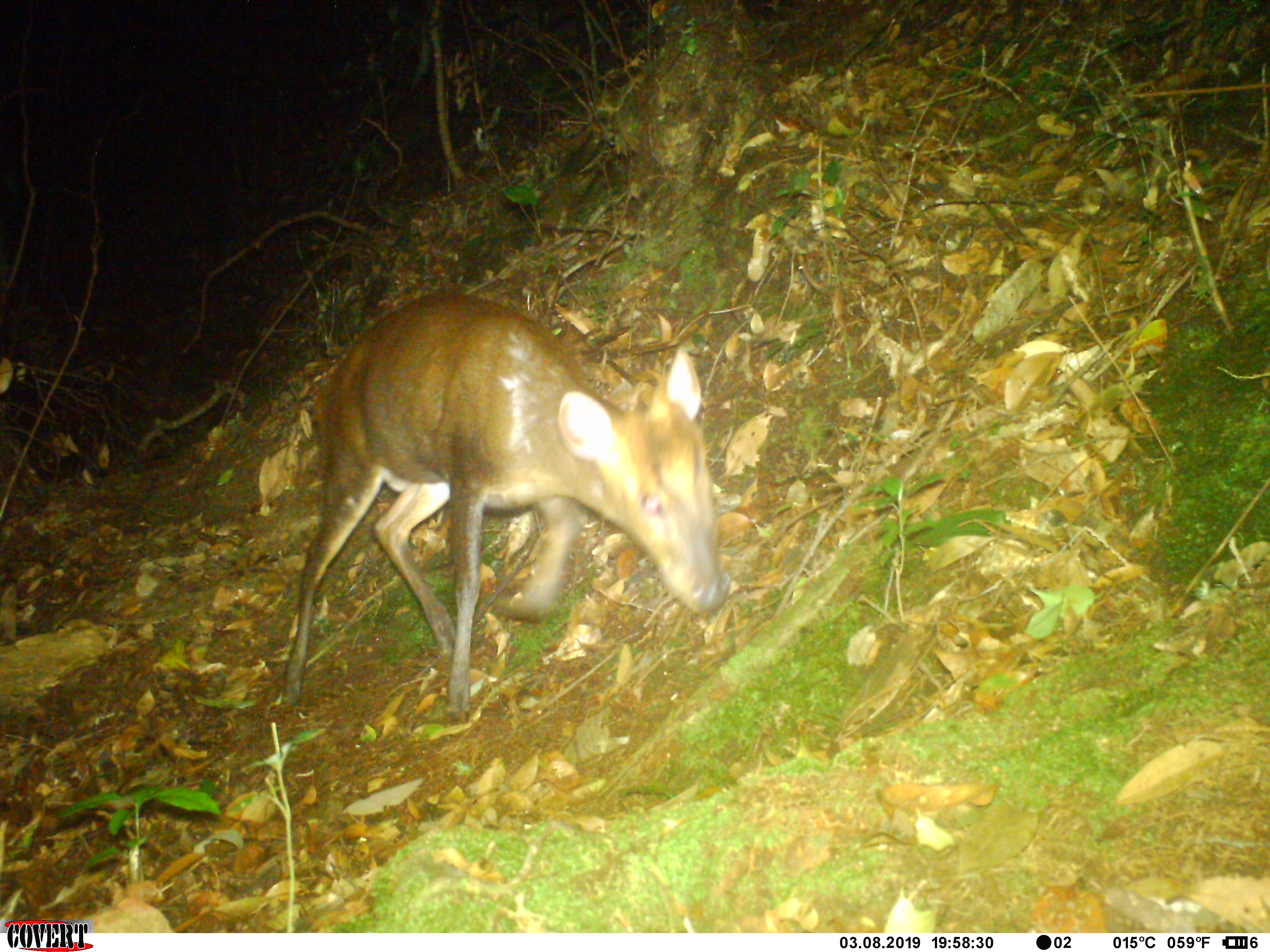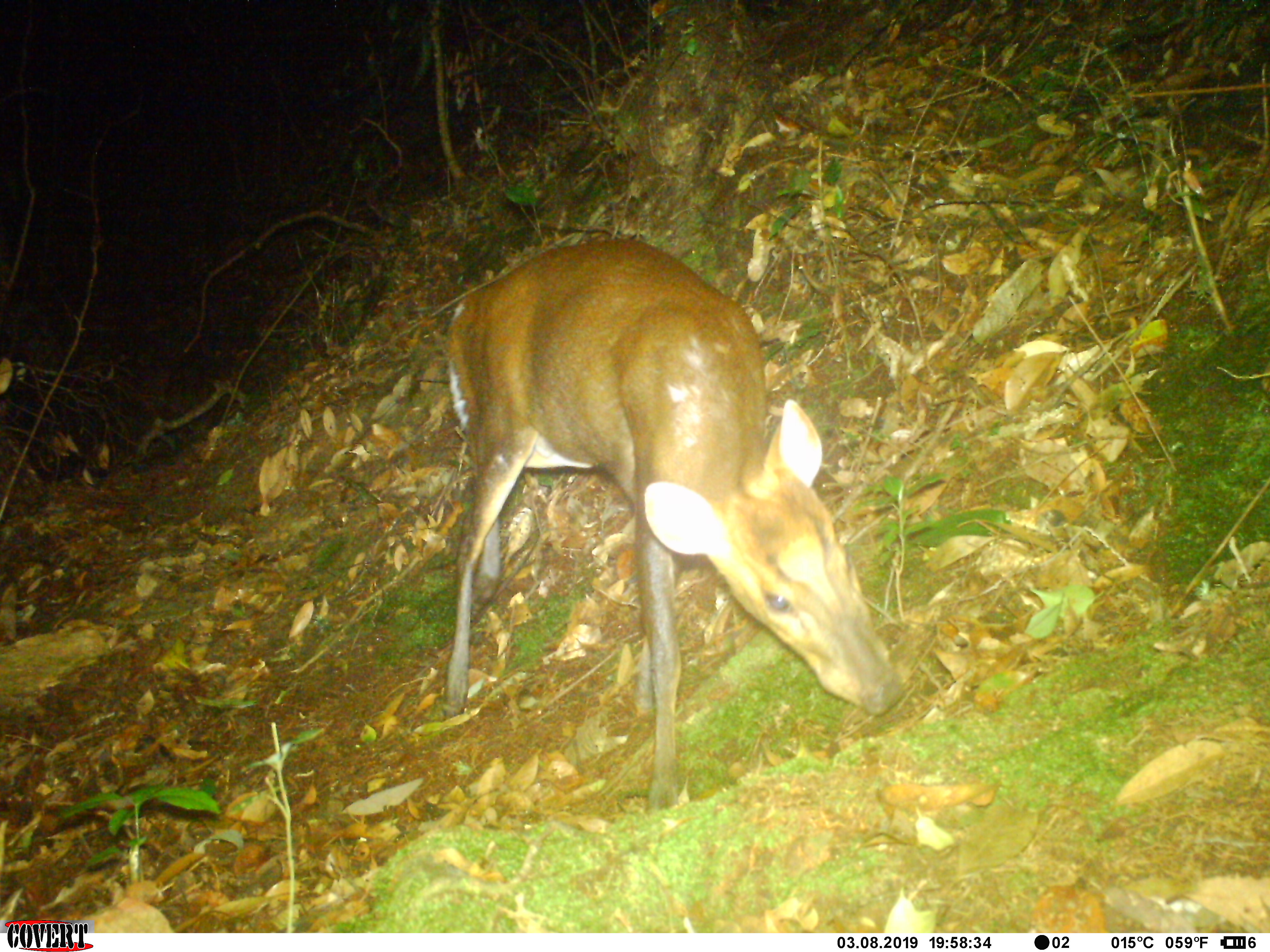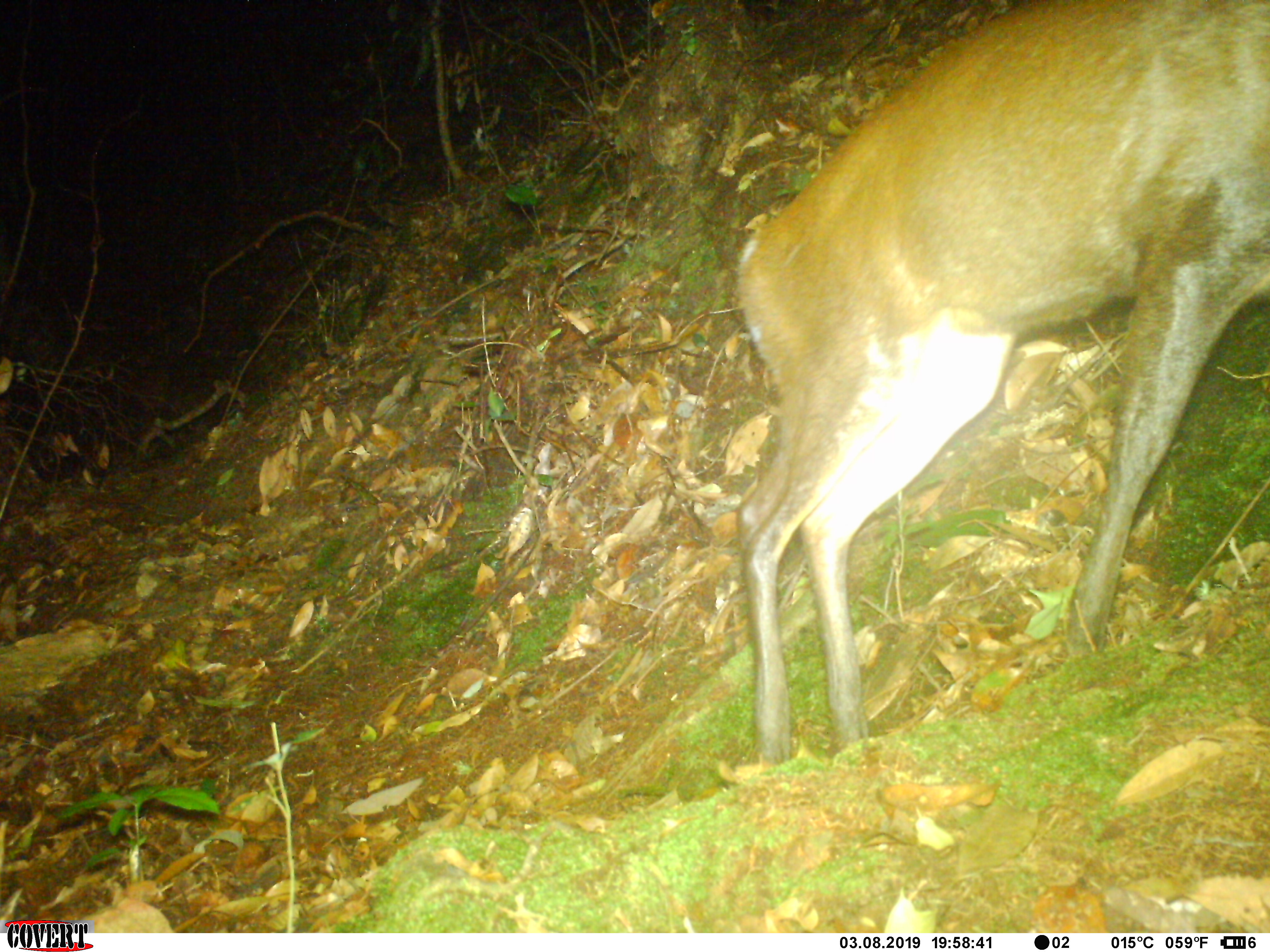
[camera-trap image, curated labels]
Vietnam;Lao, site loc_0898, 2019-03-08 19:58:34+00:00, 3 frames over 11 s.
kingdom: Animalia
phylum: Chordata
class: Mammalia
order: Artiodactyla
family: Cervidae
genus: Muntiacus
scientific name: Muntiacus rooseveltorum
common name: roosevelt's muntjac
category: roosevelts muntjac group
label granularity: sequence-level